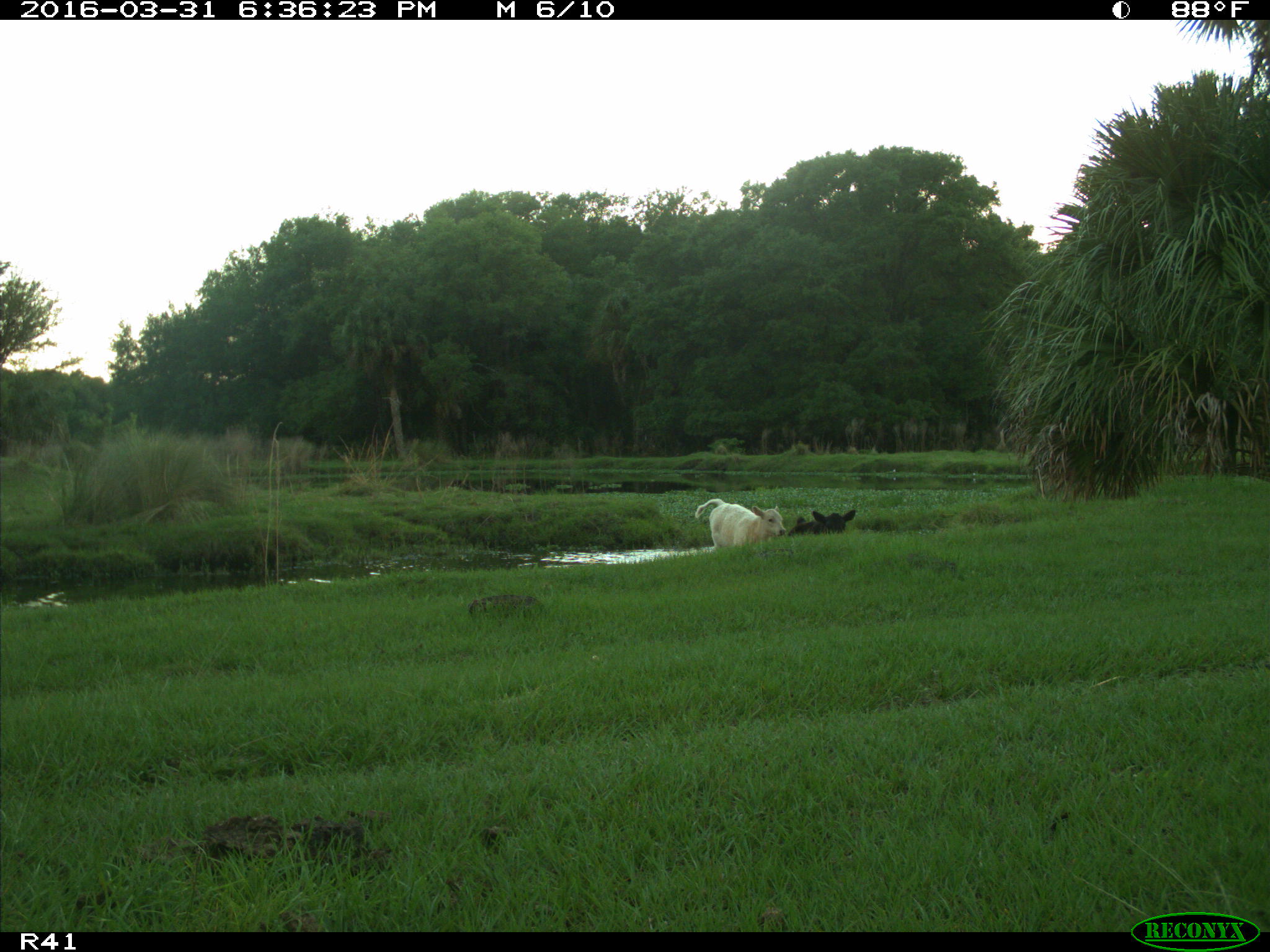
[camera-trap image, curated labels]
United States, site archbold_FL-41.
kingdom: Animalia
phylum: Chordata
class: Mammalia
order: Artiodactyla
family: Bovidae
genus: Bos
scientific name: Bos taurus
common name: domestic cow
Bos taurus (domestic cow).